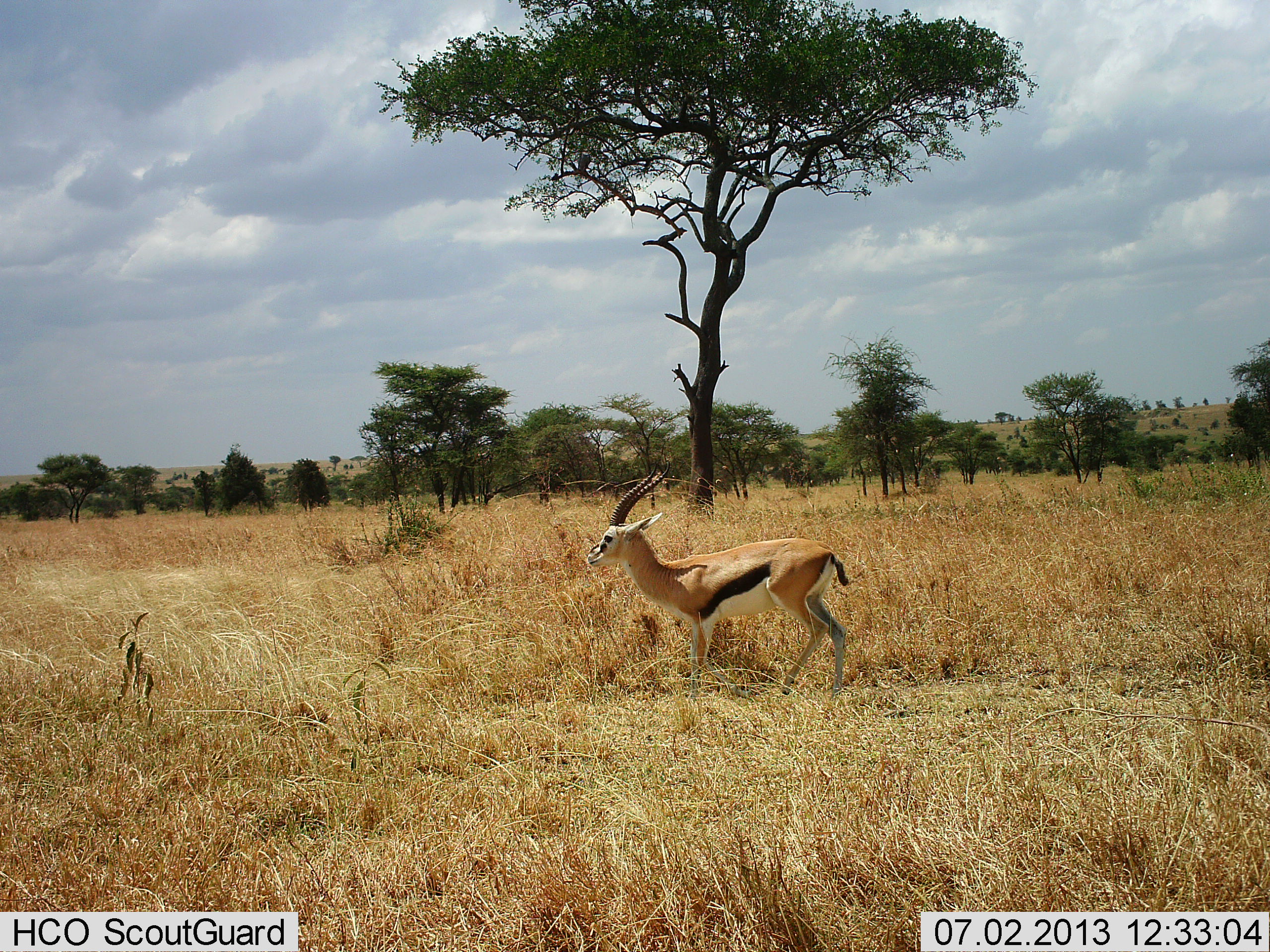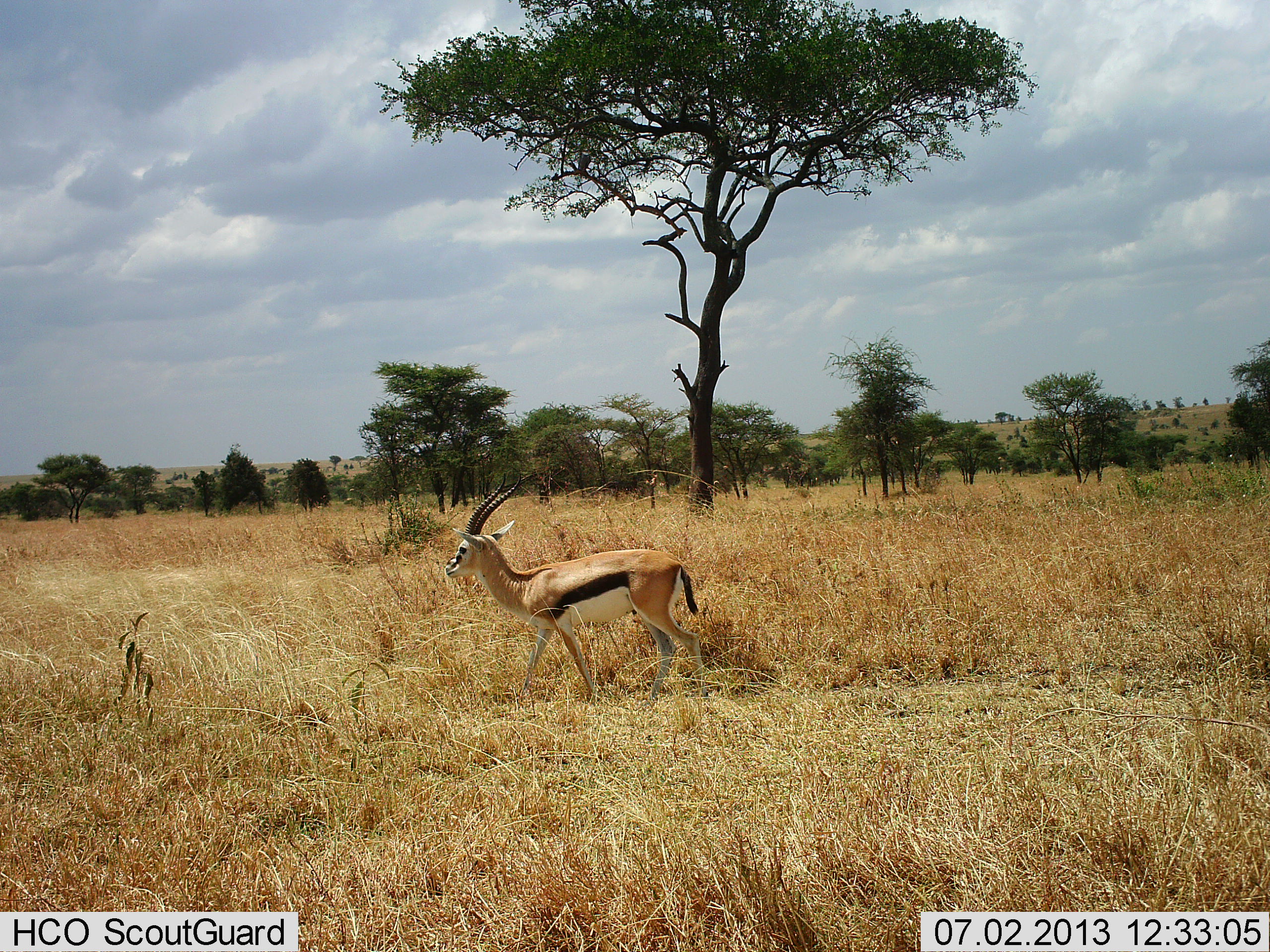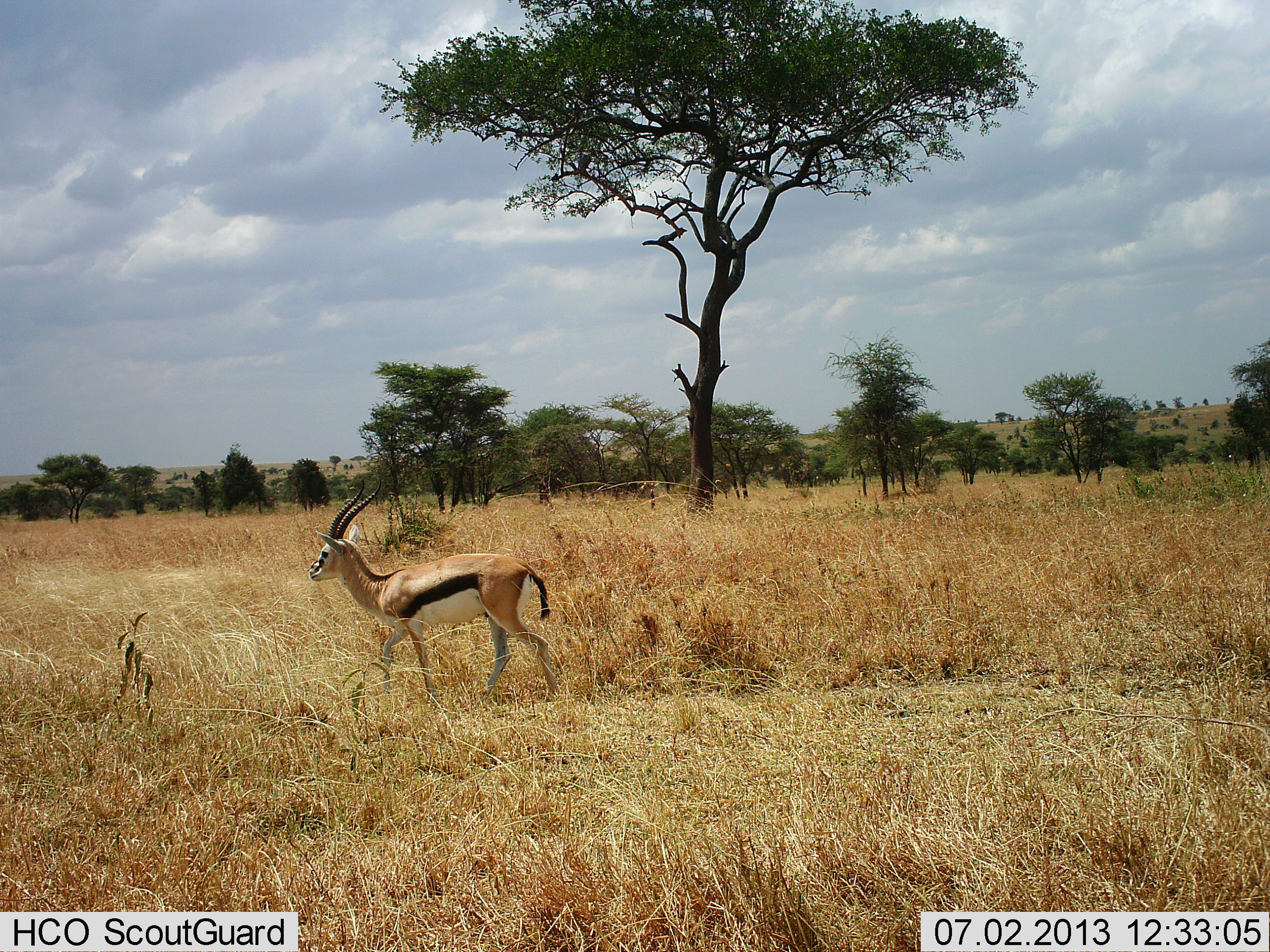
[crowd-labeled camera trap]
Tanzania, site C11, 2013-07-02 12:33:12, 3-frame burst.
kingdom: Animalia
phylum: Chordata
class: Mammalia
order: Artiodactyla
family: Bovidae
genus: Eudorcas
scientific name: Eudorcas thomsonii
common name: thomson's gazelle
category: gazellethomsons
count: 1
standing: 5%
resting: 0%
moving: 95%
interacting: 0%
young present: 0%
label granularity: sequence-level